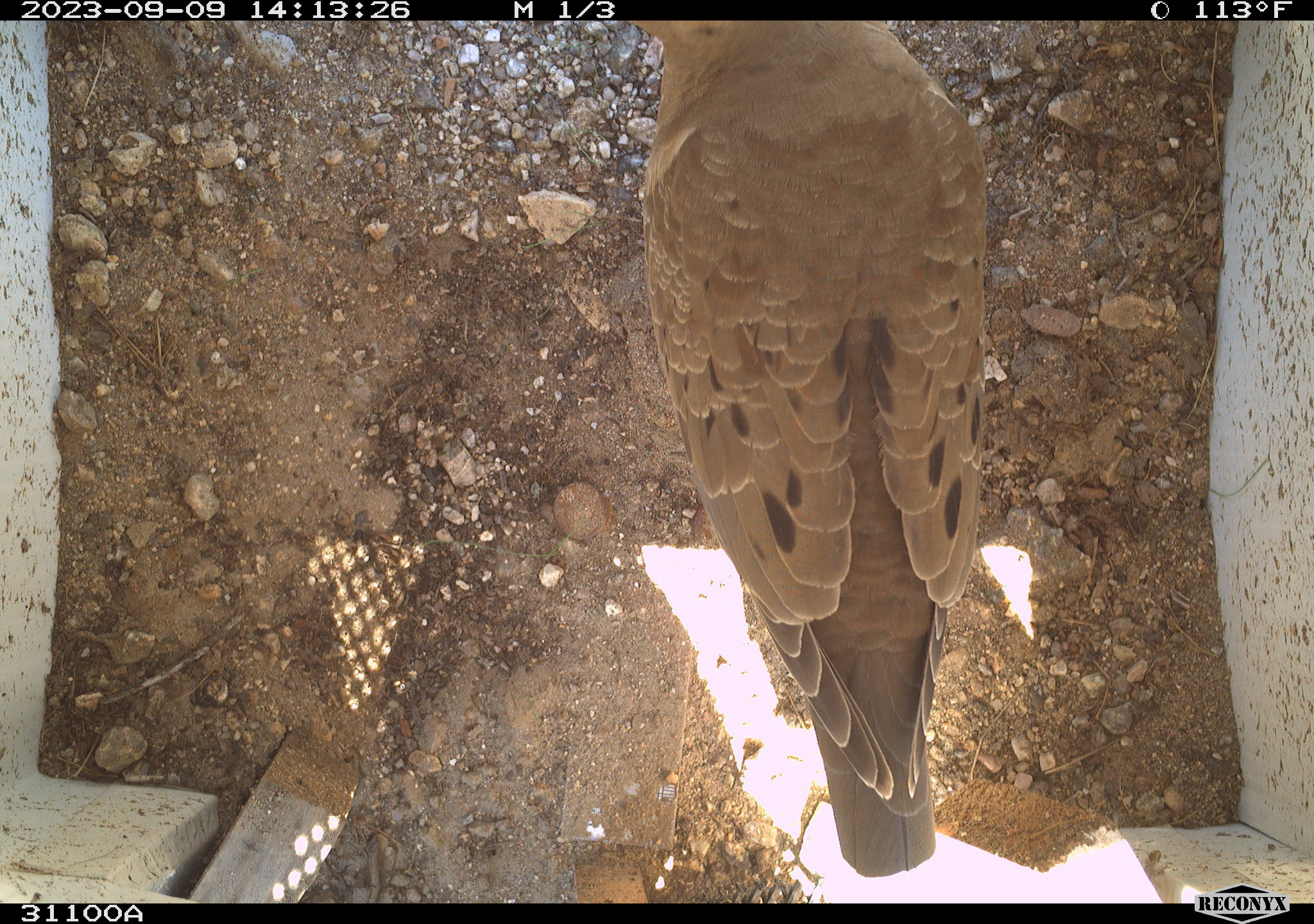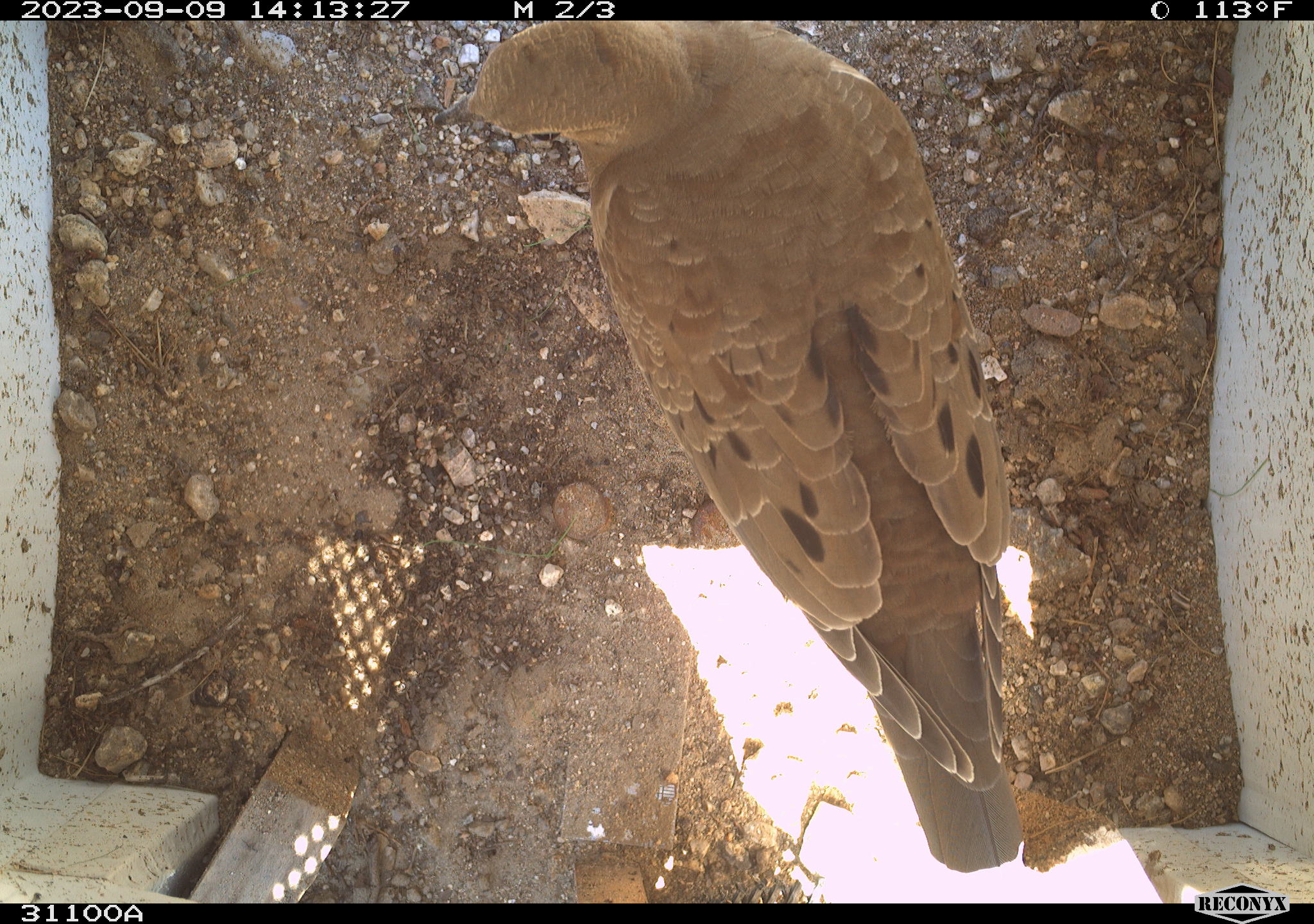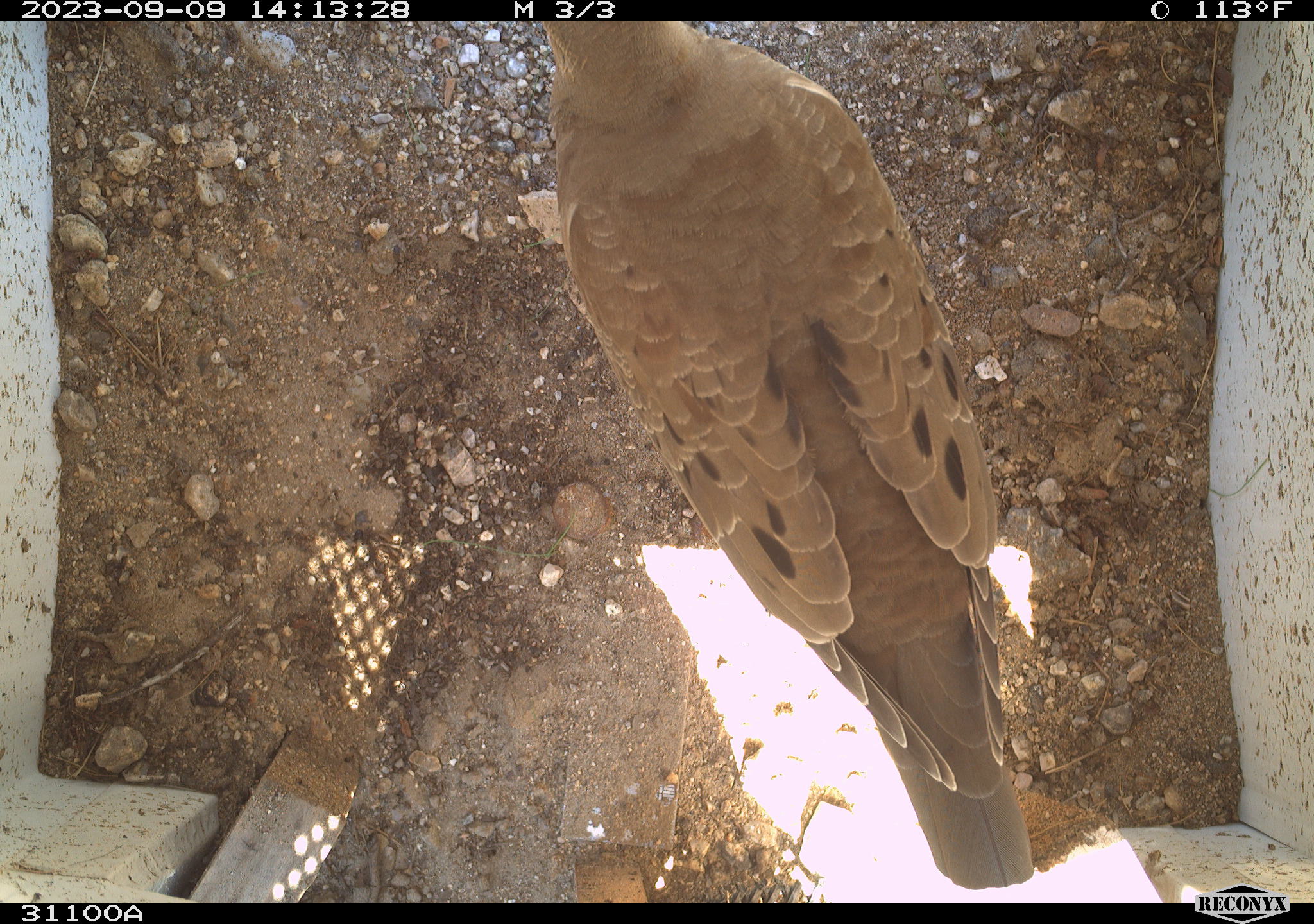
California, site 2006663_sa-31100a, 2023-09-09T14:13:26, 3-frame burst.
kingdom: Animalia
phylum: Chordata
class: Aves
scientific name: Aves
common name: bird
Bird (Aves).